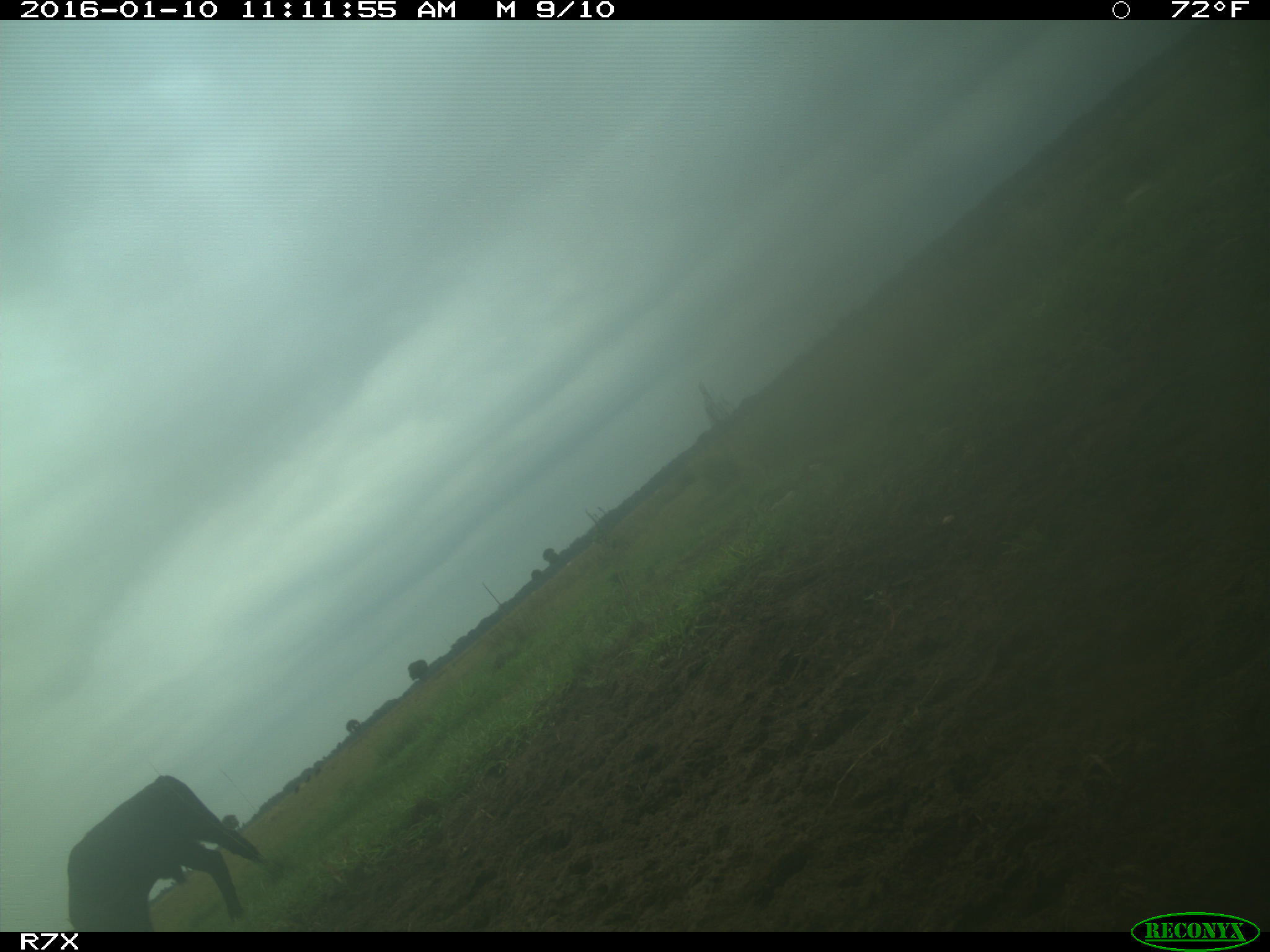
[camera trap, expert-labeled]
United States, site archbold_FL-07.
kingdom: Animalia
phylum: Chordata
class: Mammalia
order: Artiodactyla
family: Bovidae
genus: Bos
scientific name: Bos taurus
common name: domestic cow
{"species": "Bos taurus (domestic cow)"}